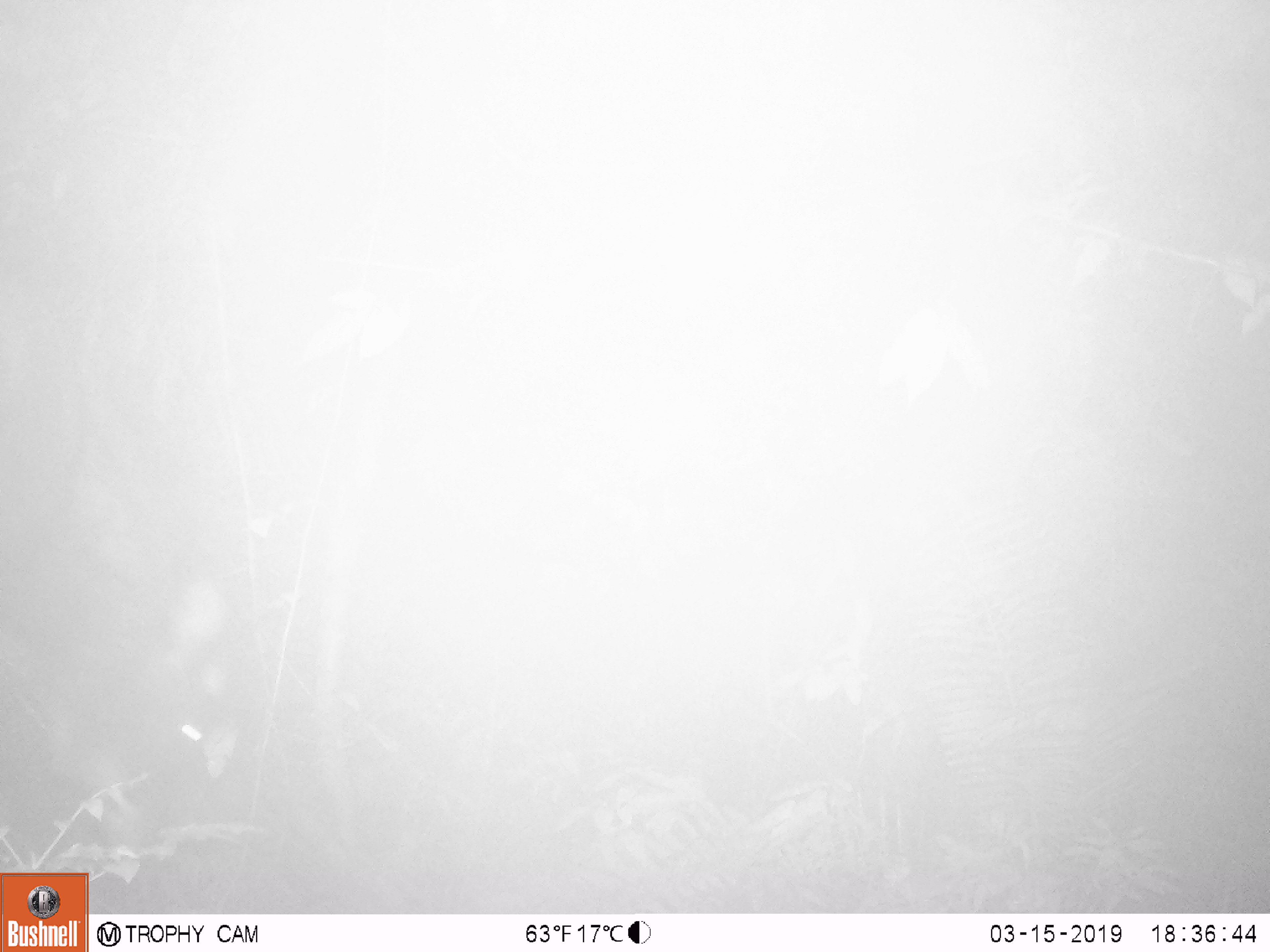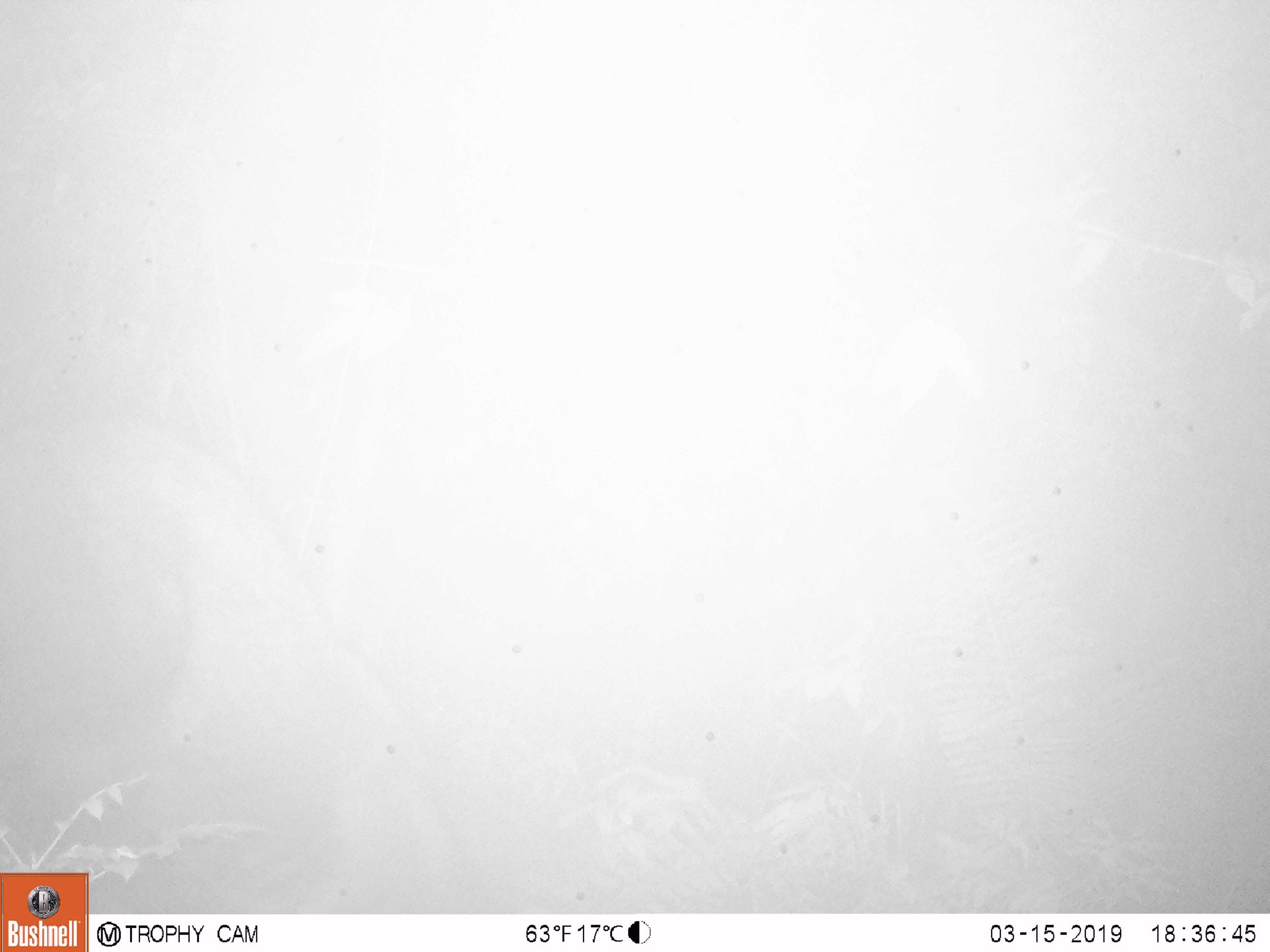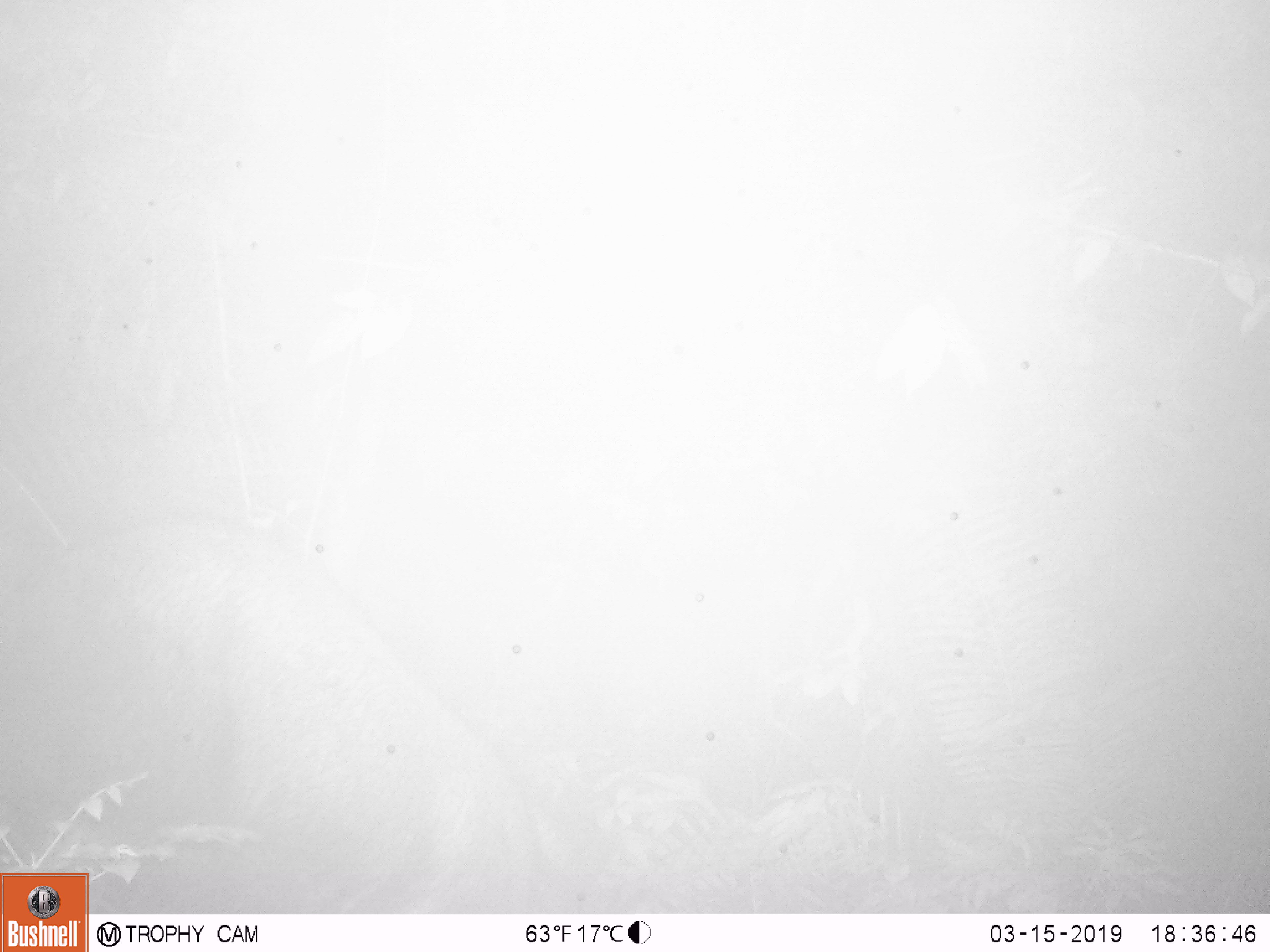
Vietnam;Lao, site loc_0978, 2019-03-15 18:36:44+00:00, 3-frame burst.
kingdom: Animalia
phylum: Chordata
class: Mammalia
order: Artiodactyla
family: Bovidae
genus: Capricornis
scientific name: Capricornis sumatraensis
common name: chinese serow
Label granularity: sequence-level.